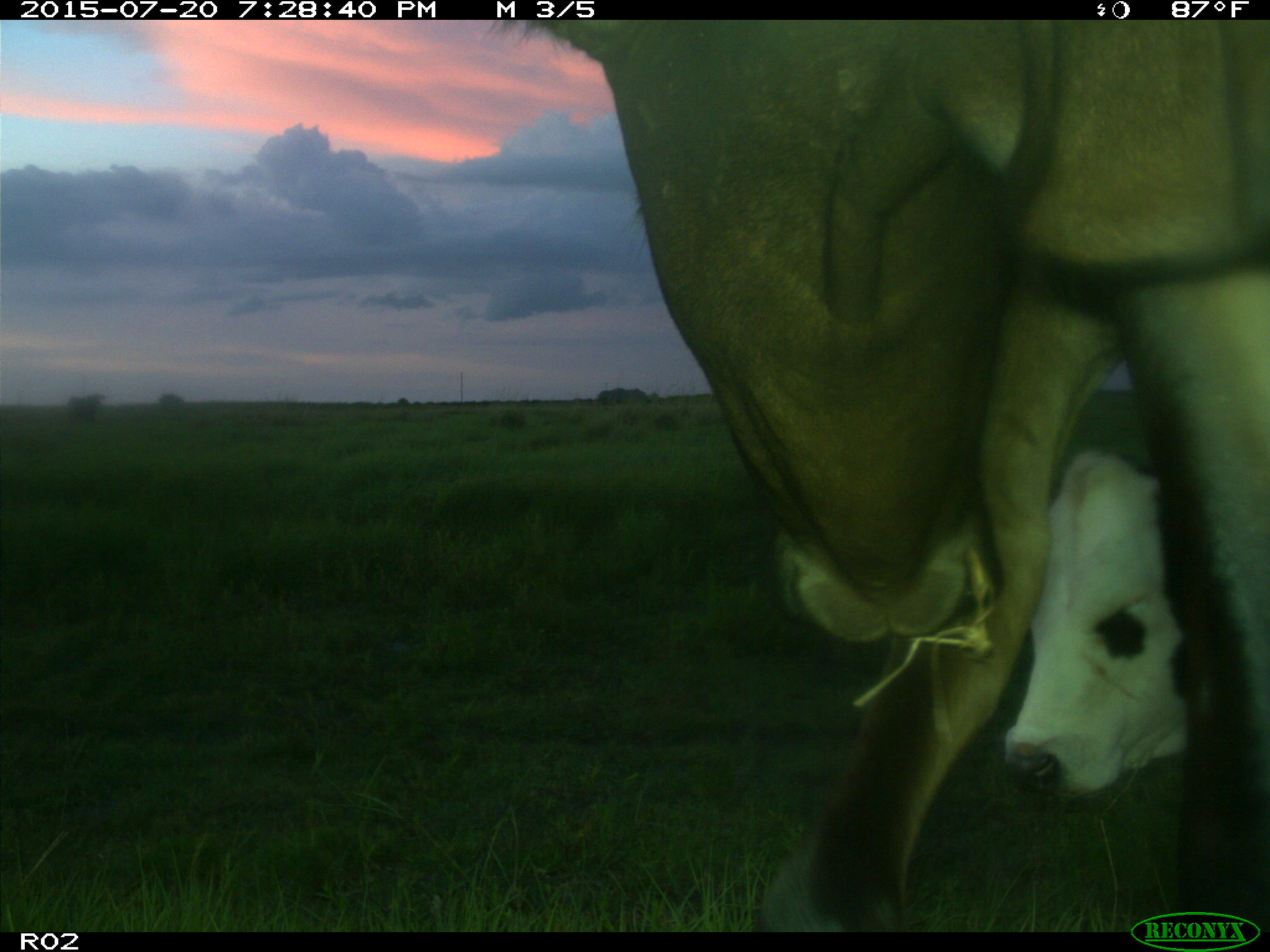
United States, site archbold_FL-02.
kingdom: Animalia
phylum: Chordata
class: Mammalia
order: Artiodactyla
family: Bovidae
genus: Bos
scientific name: Bos taurus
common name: domestic cow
Bos taurus (domestic cow).